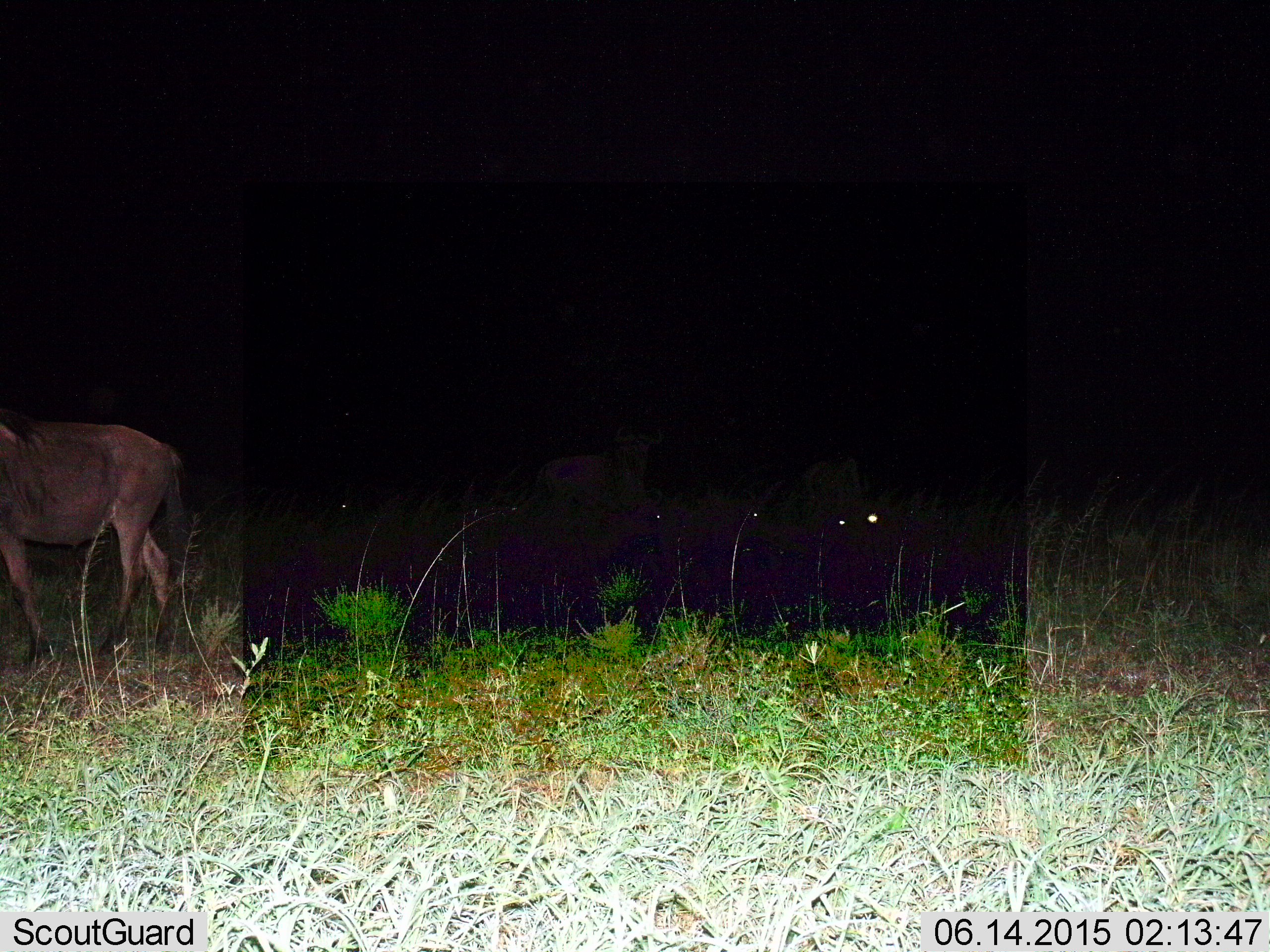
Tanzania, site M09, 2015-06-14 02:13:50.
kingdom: Animalia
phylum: Chordata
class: Mammalia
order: Artiodactyla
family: Bovidae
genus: Connochaetes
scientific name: Connochaetes taurinus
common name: blue wildebeest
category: wildebeest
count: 3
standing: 80%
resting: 10%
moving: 50%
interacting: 0%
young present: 0%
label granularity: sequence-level